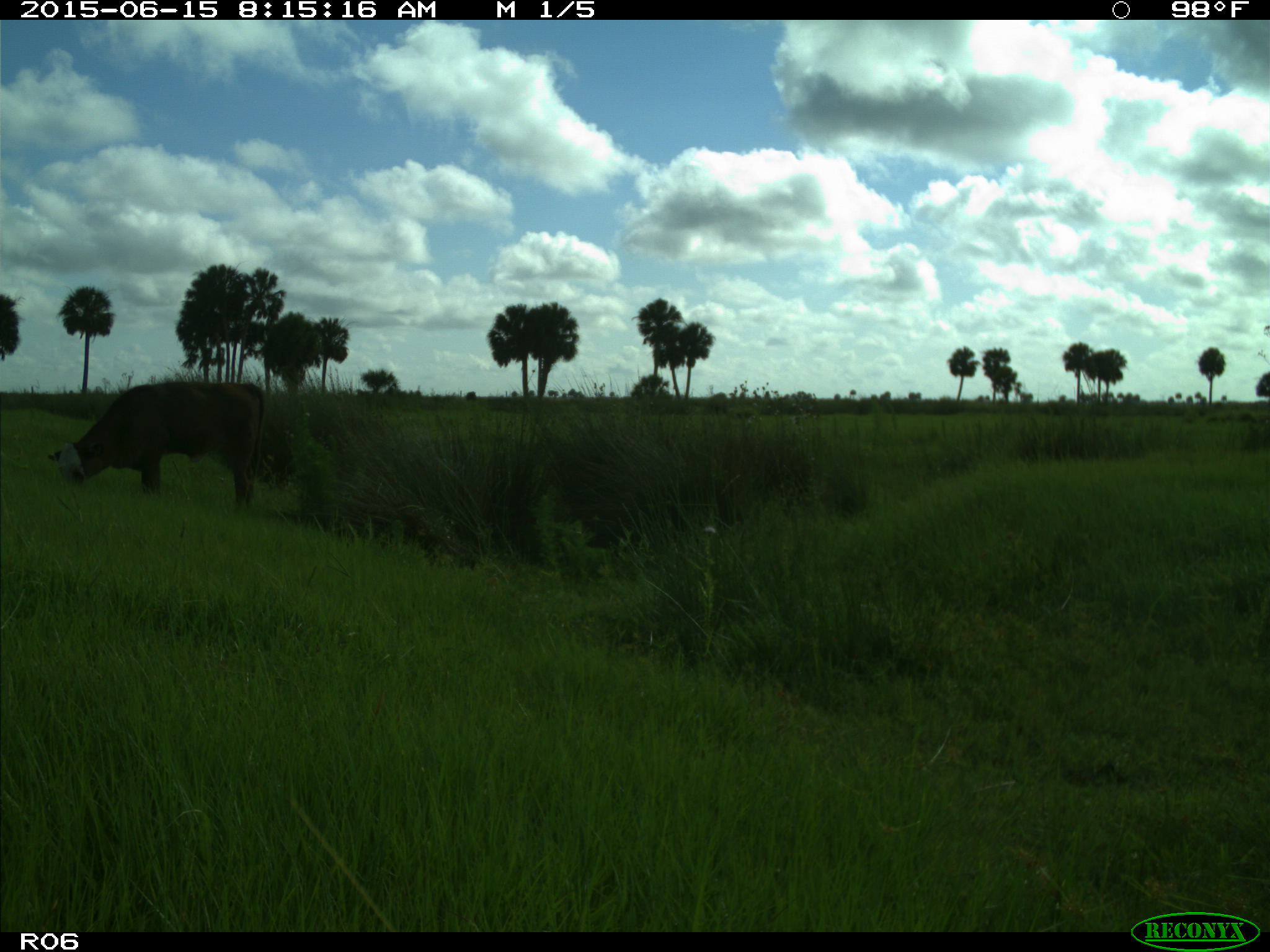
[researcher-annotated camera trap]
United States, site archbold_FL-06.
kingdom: Animalia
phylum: Chordata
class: Mammalia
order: Artiodactyla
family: Bovidae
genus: Bos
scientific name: Bos taurus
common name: domestic cow